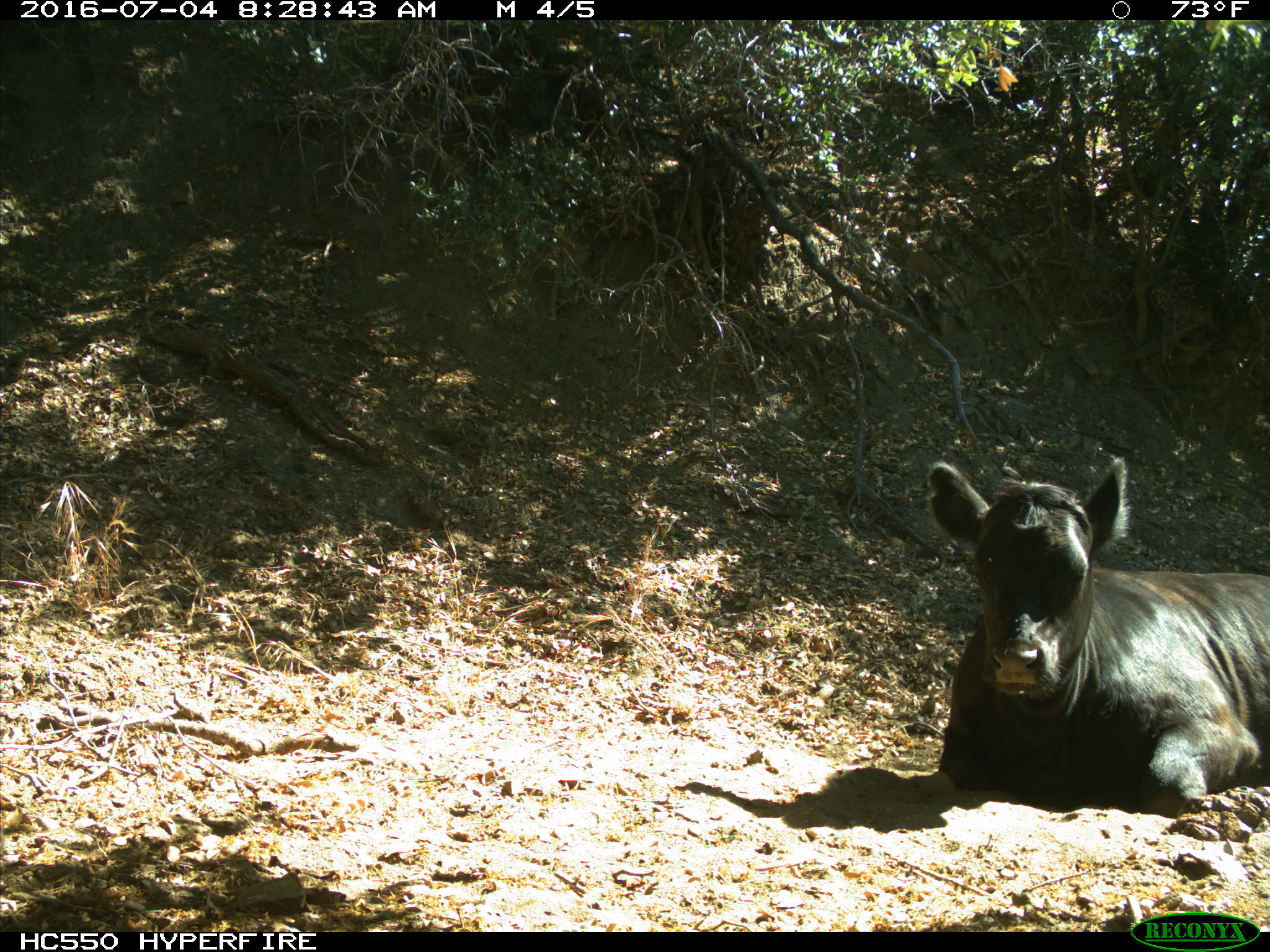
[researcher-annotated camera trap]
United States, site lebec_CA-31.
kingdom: Animalia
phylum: Chordata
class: Mammalia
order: Artiodactyla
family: Bovidae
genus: Bos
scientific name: Bos taurus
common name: domestic cow